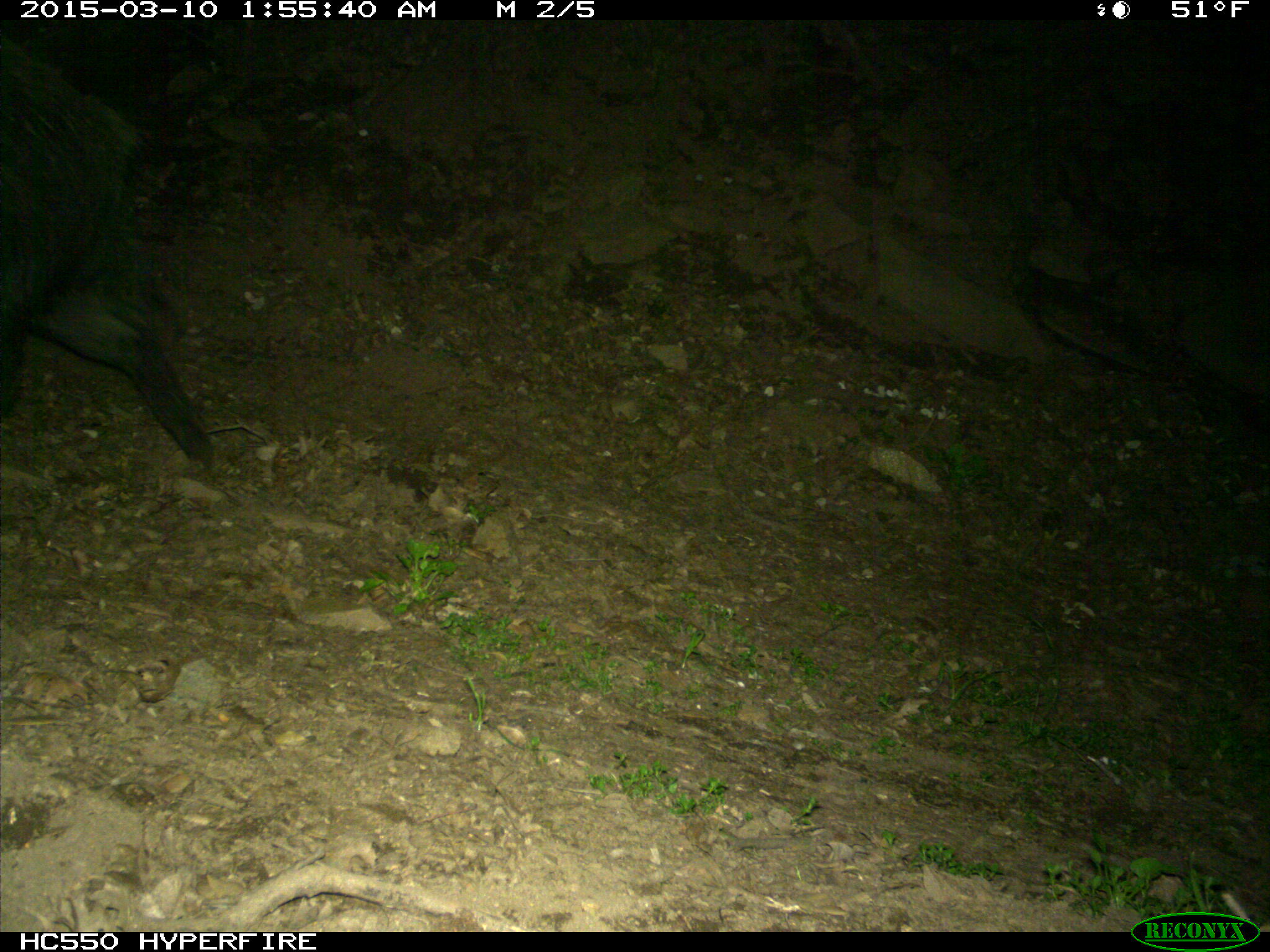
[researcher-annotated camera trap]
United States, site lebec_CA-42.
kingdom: Animalia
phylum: Chordata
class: Mammalia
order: Artiodactyla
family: Suidae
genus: Sus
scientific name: Sus scrofa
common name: wild boar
Sus scrofa (wild boar).